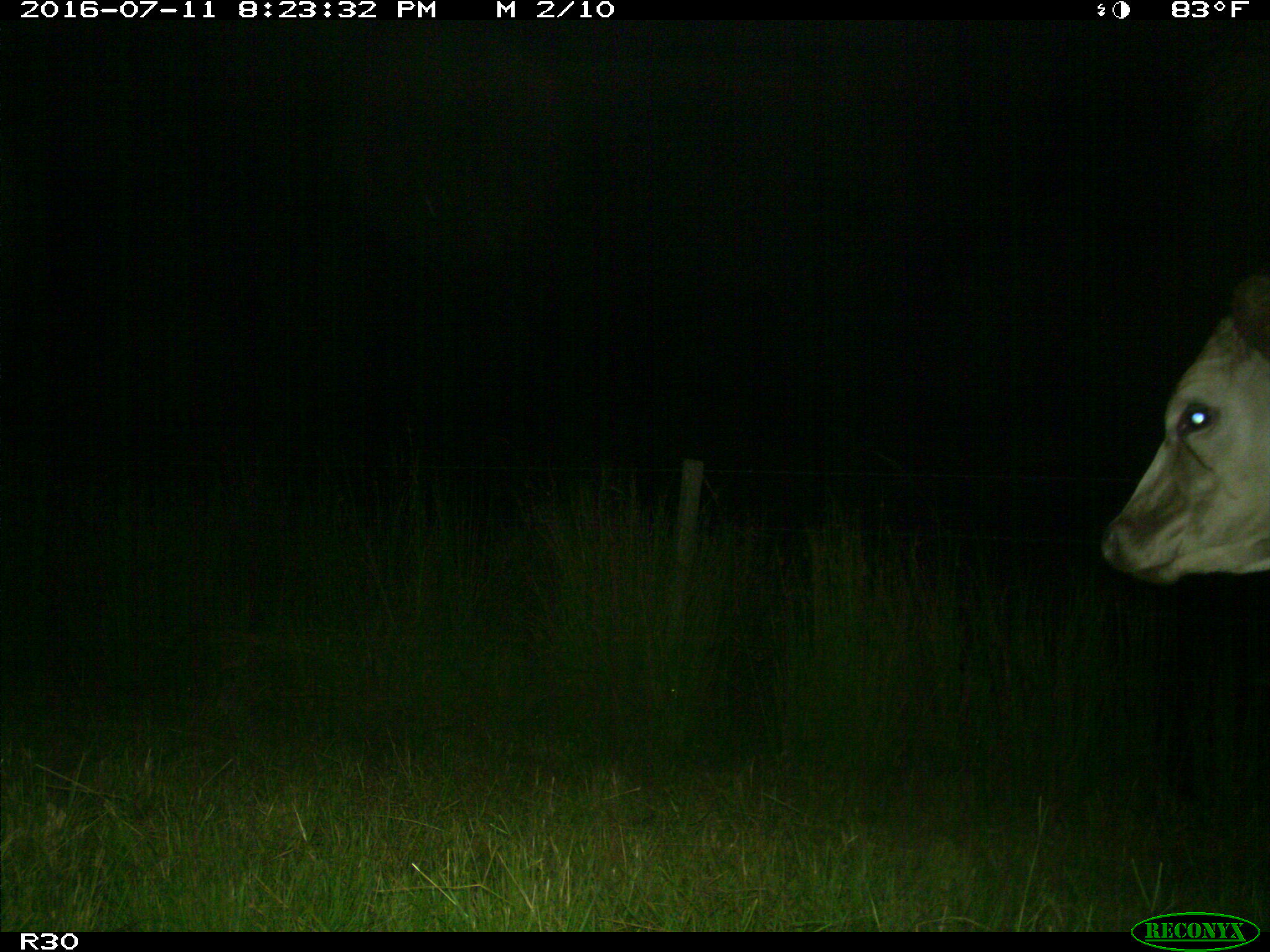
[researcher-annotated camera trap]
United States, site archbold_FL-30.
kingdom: Animalia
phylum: Chordata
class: Mammalia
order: Artiodactyla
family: Bovidae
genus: Bos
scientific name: Bos taurus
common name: domestic cow